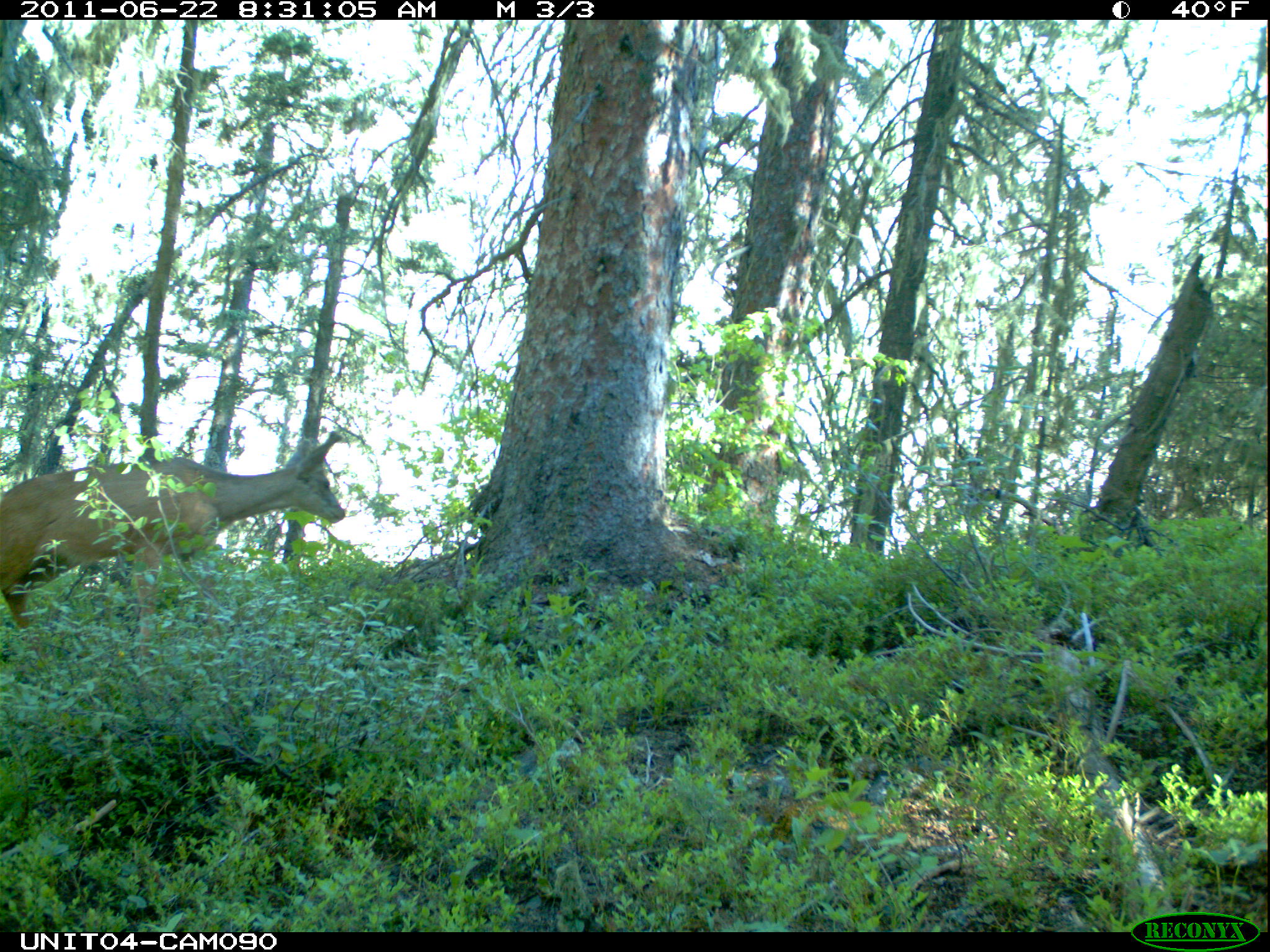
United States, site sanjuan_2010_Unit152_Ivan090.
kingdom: Animalia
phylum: Chordata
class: Mammalia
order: Artiodactyla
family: Cervidae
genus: Odocoileus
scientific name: Odocoileus hemionus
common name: mule deer